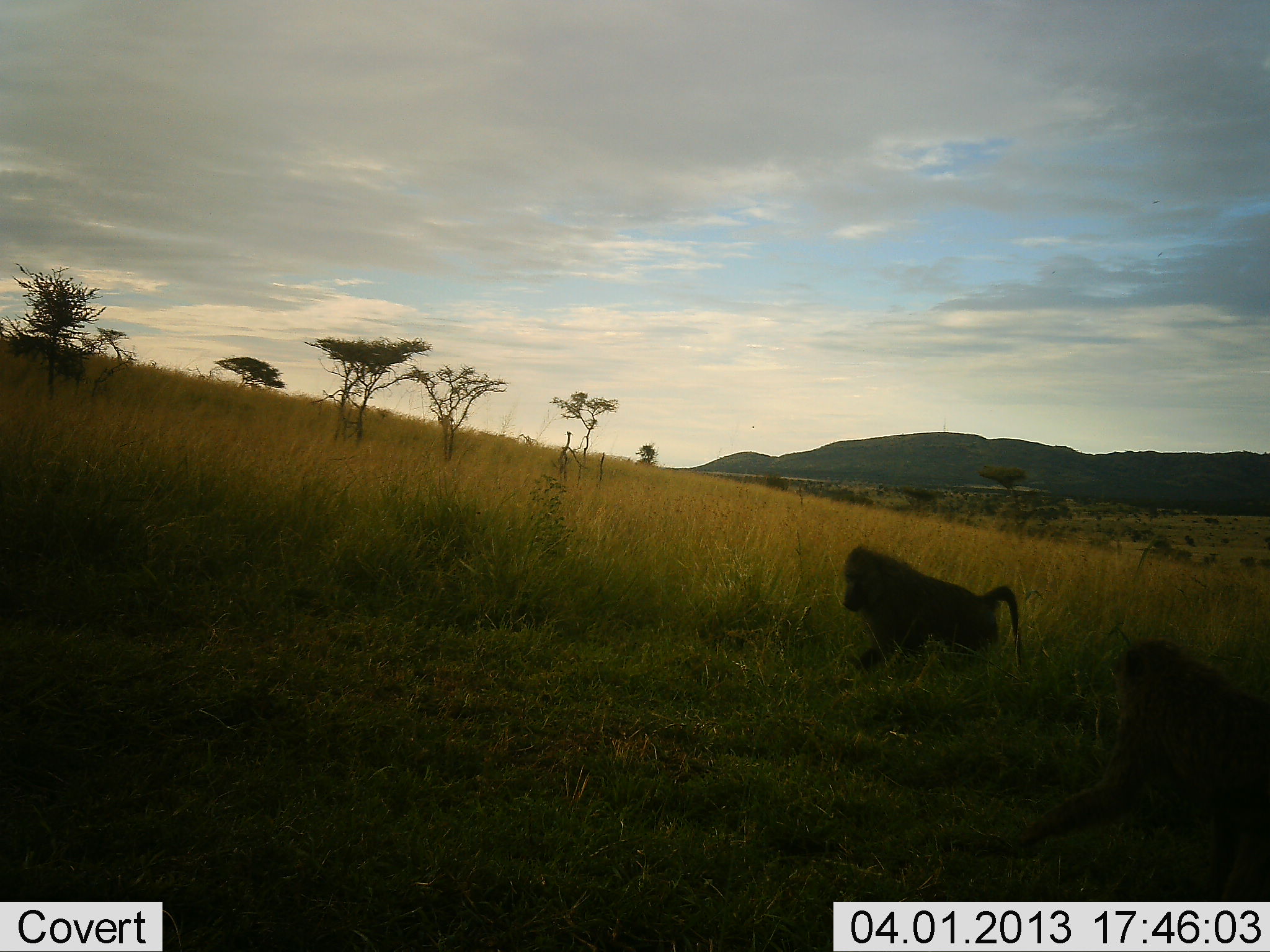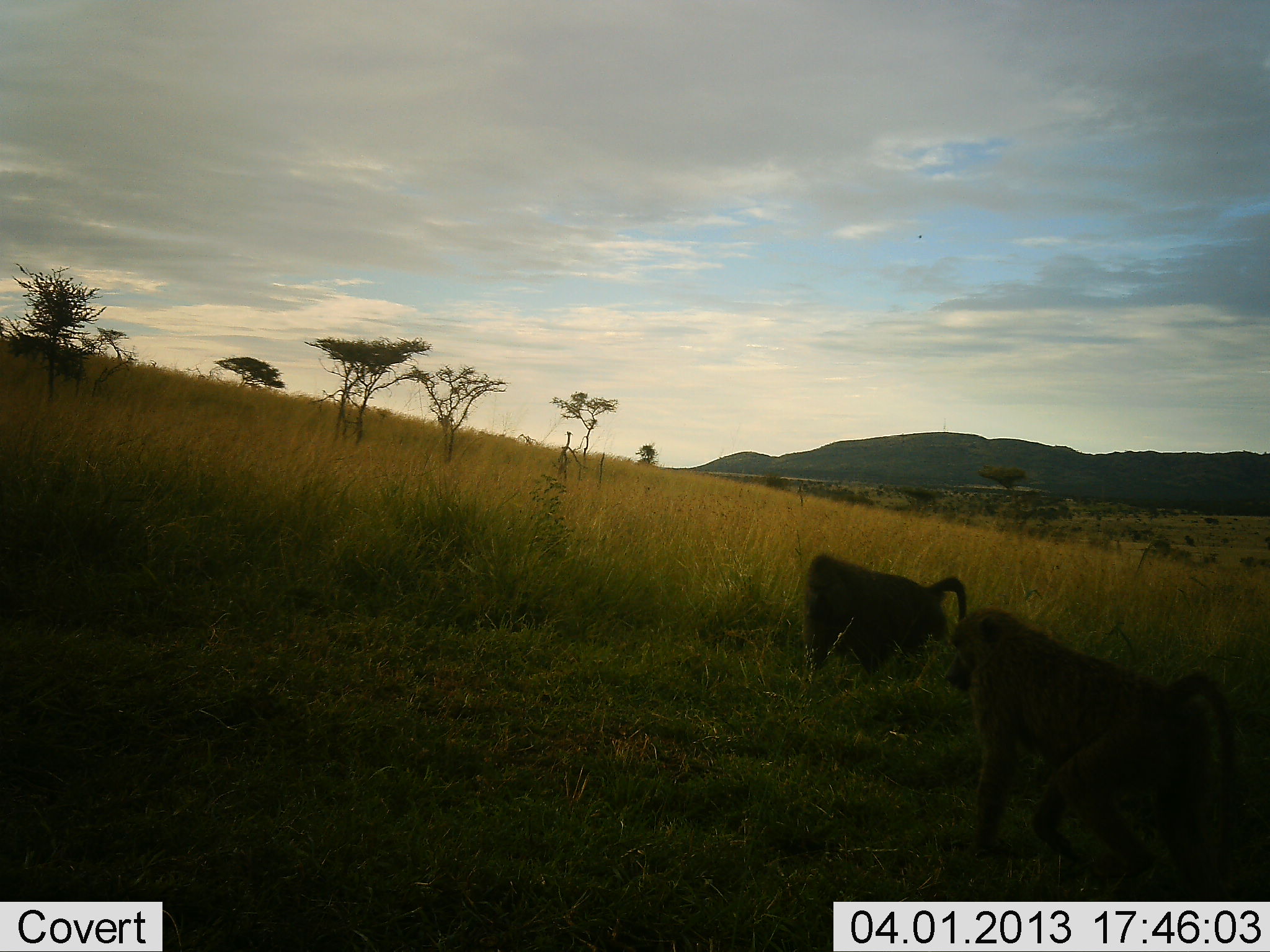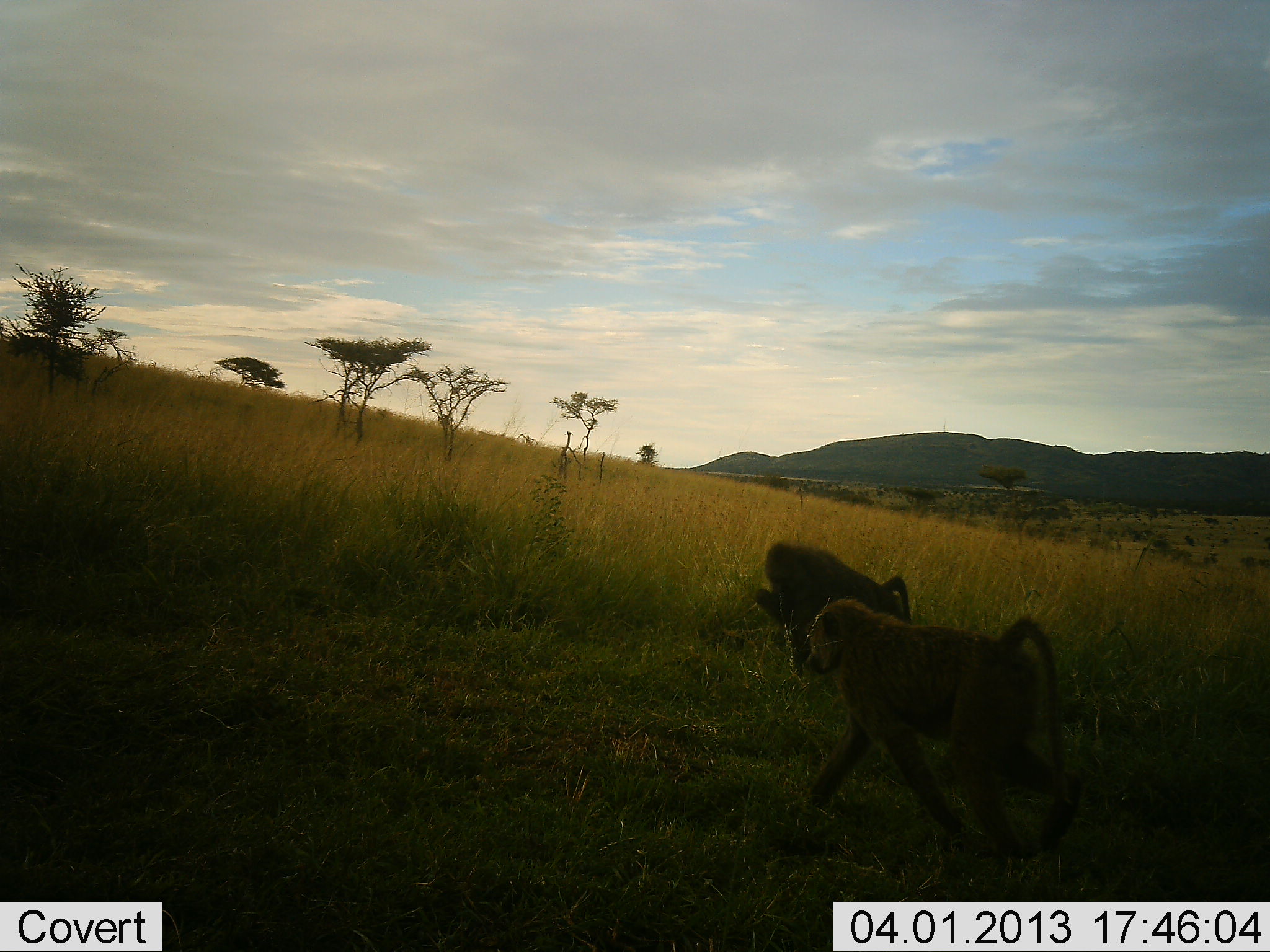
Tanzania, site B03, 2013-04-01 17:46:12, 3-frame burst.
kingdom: Animalia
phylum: Chordata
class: Mammalia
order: Primates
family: Cercopithecidae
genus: Papio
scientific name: Papio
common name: baboon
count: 2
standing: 14%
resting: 0%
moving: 86%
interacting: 0%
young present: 0%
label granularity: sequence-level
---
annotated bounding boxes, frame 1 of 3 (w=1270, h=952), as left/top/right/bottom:
animal: 1011/634/1270/879; 842/545/1022/685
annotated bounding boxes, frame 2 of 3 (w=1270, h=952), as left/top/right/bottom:
animal: 946/610/1249/874; 805/553/970/683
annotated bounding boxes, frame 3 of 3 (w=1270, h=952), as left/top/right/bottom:
animal: 801/598/1074/861; 757/540/910/665